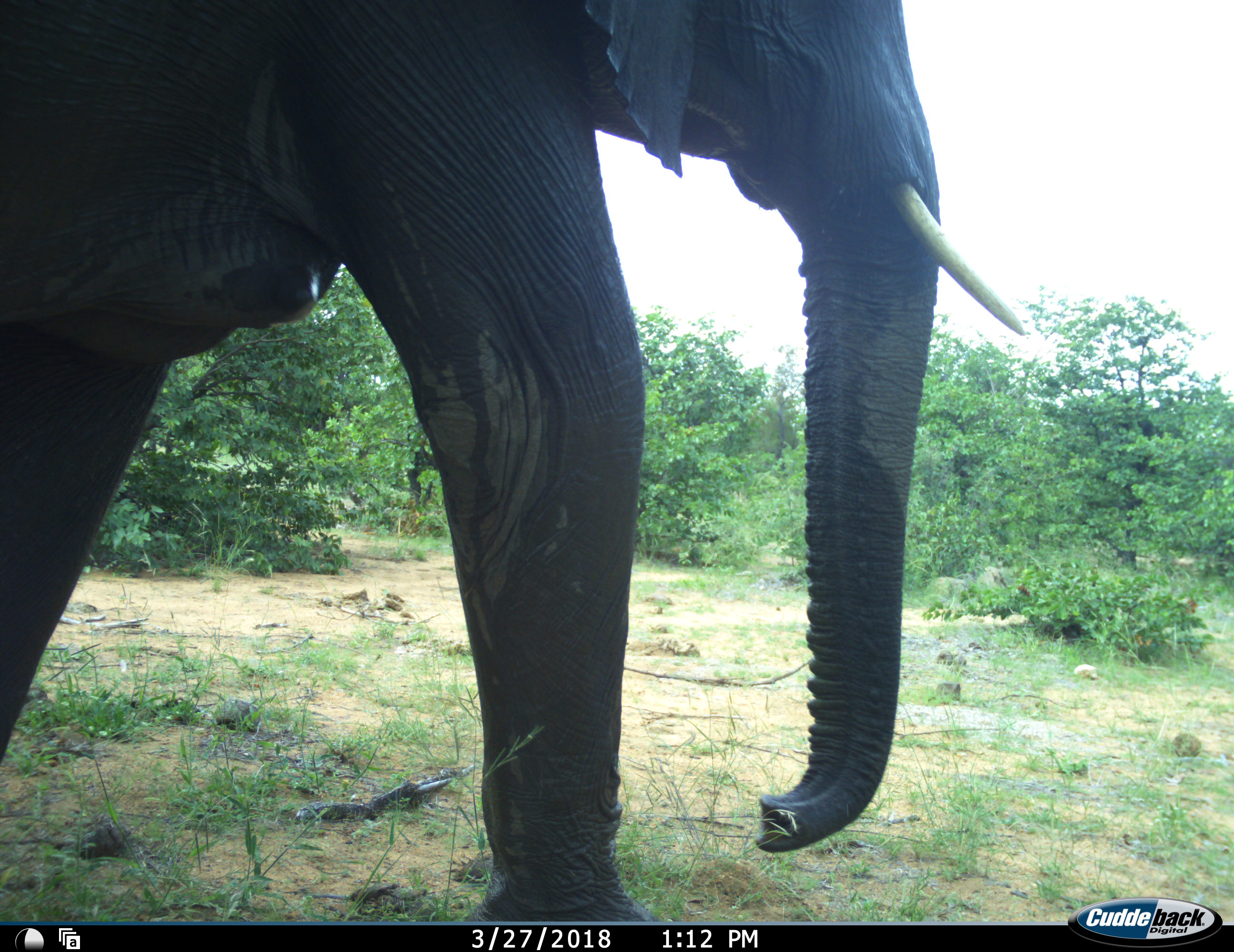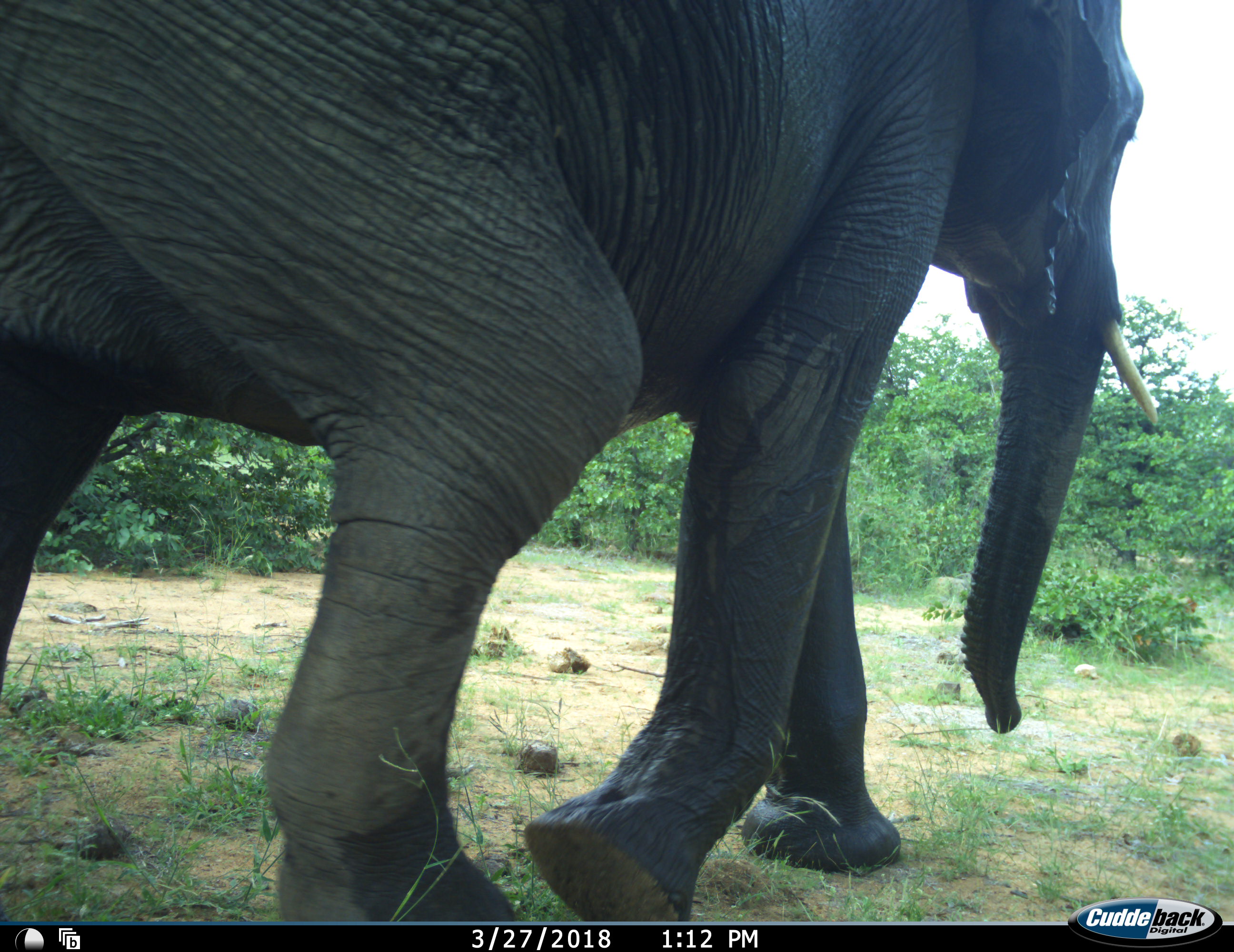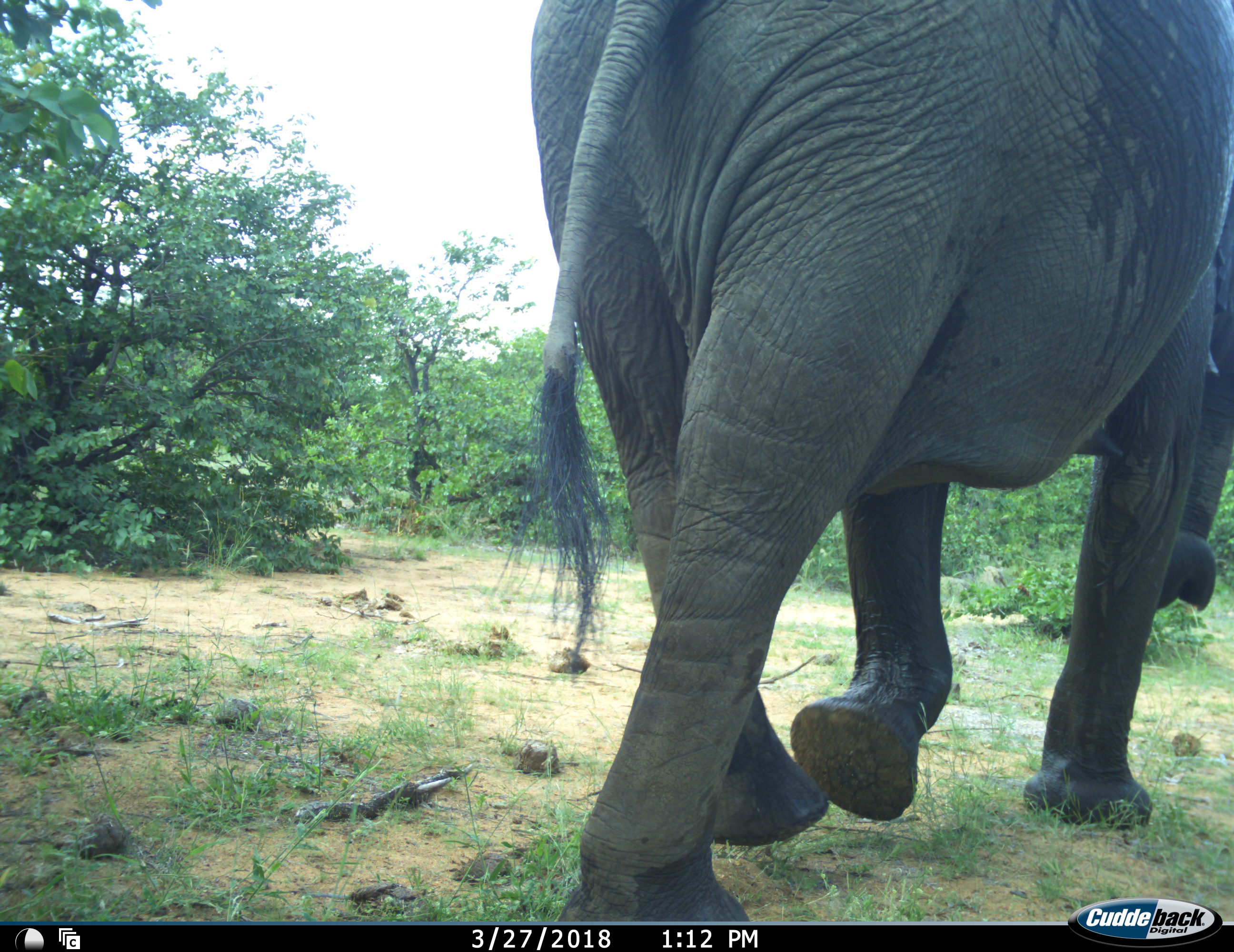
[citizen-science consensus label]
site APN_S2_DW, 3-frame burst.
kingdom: Animalia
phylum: Chordata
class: Mammalia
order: Proboscidea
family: Elephantidae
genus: Loxodonta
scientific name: Loxodonta africana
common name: african bush elephant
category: elephant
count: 1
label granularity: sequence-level